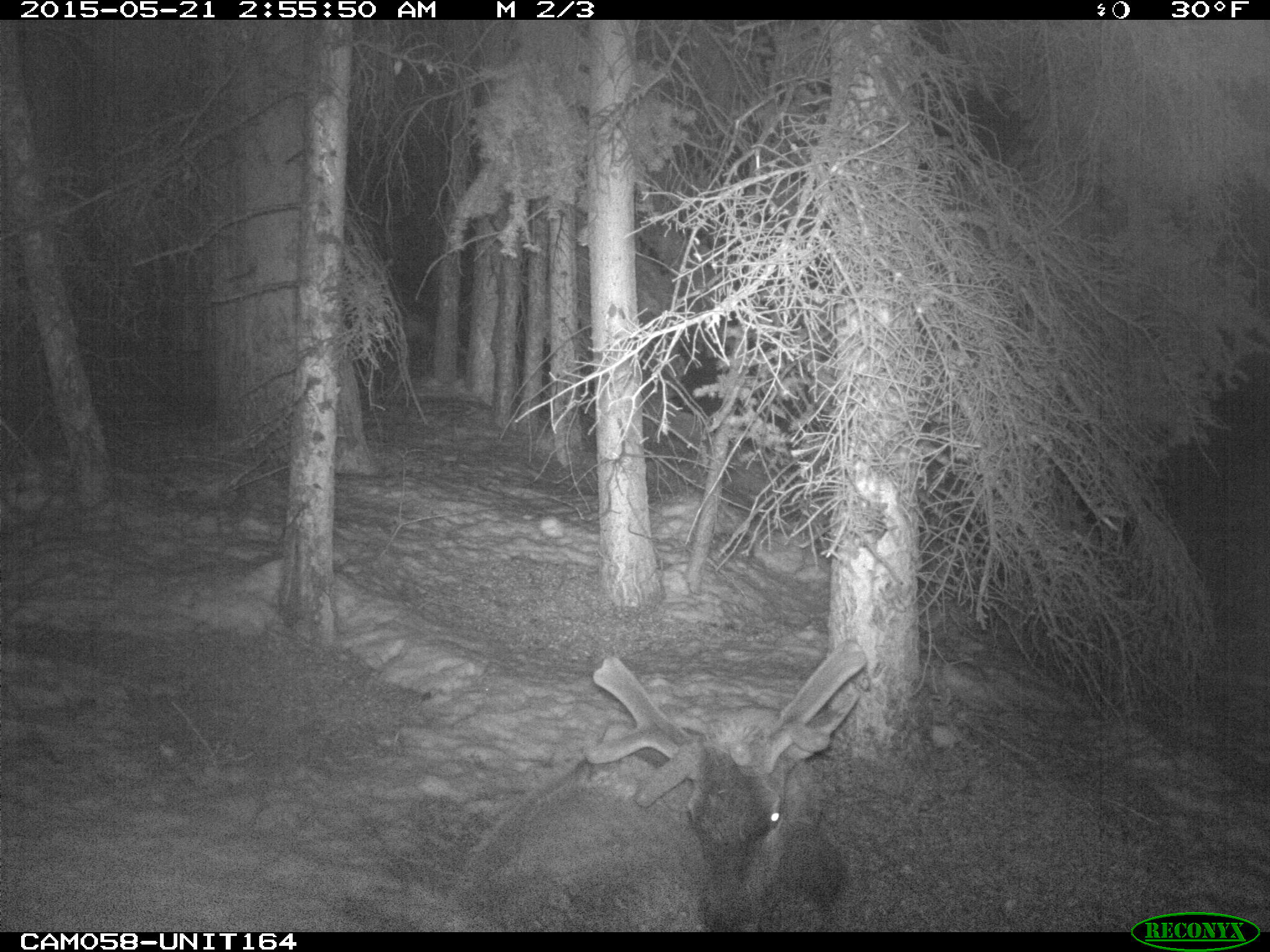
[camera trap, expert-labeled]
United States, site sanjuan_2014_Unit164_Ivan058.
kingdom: Animalia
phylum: Chordata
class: Mammalia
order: Artiodactyla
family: Cervidae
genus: Cervus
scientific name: Cervus elaphus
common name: red deer